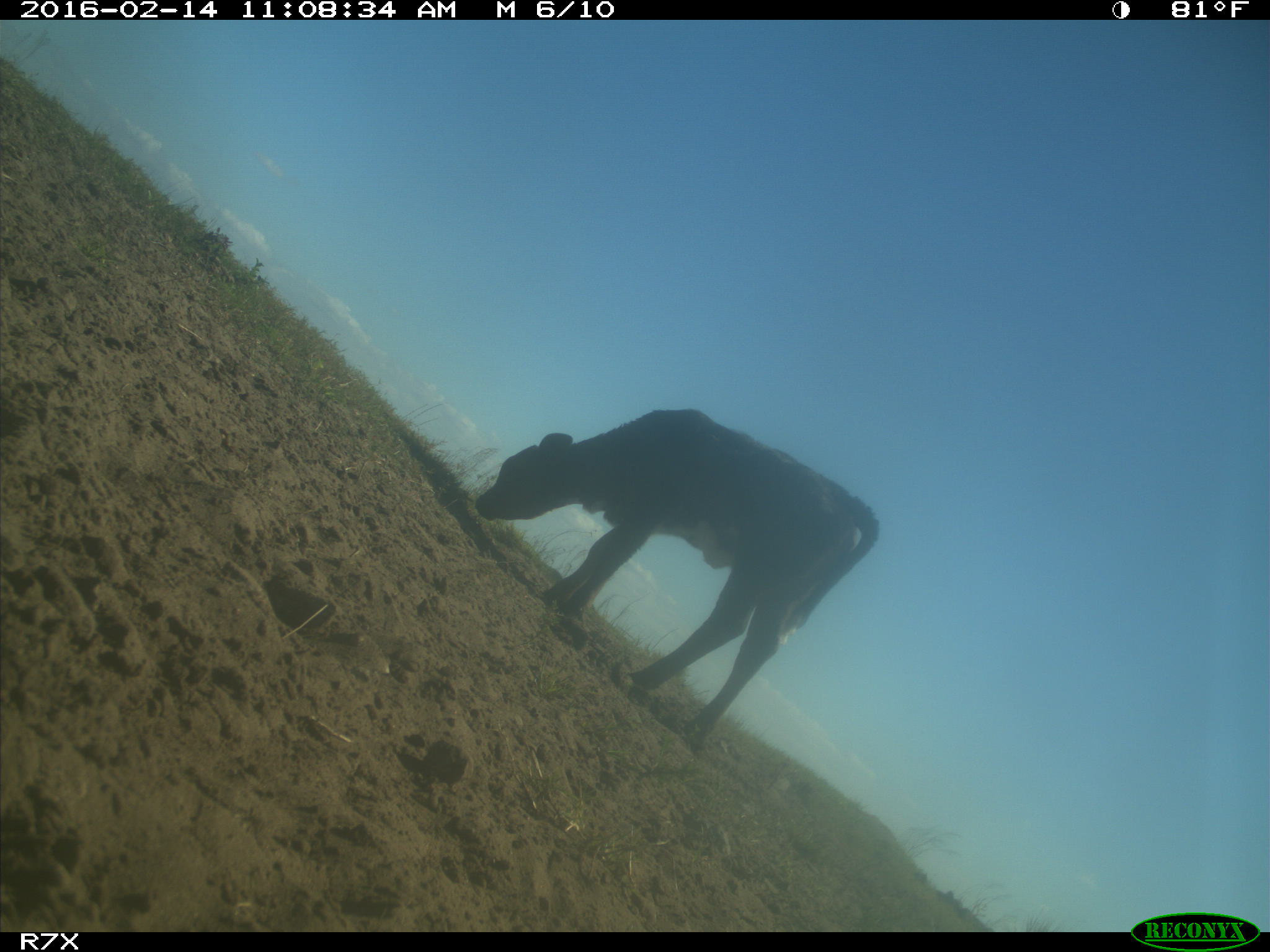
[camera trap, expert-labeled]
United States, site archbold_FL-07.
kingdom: Animalia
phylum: Chordata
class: Mammalia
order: Artiodactyla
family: Bovidae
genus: Bos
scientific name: Bos taurus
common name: domestic cow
Bos taurus (domestic cow).